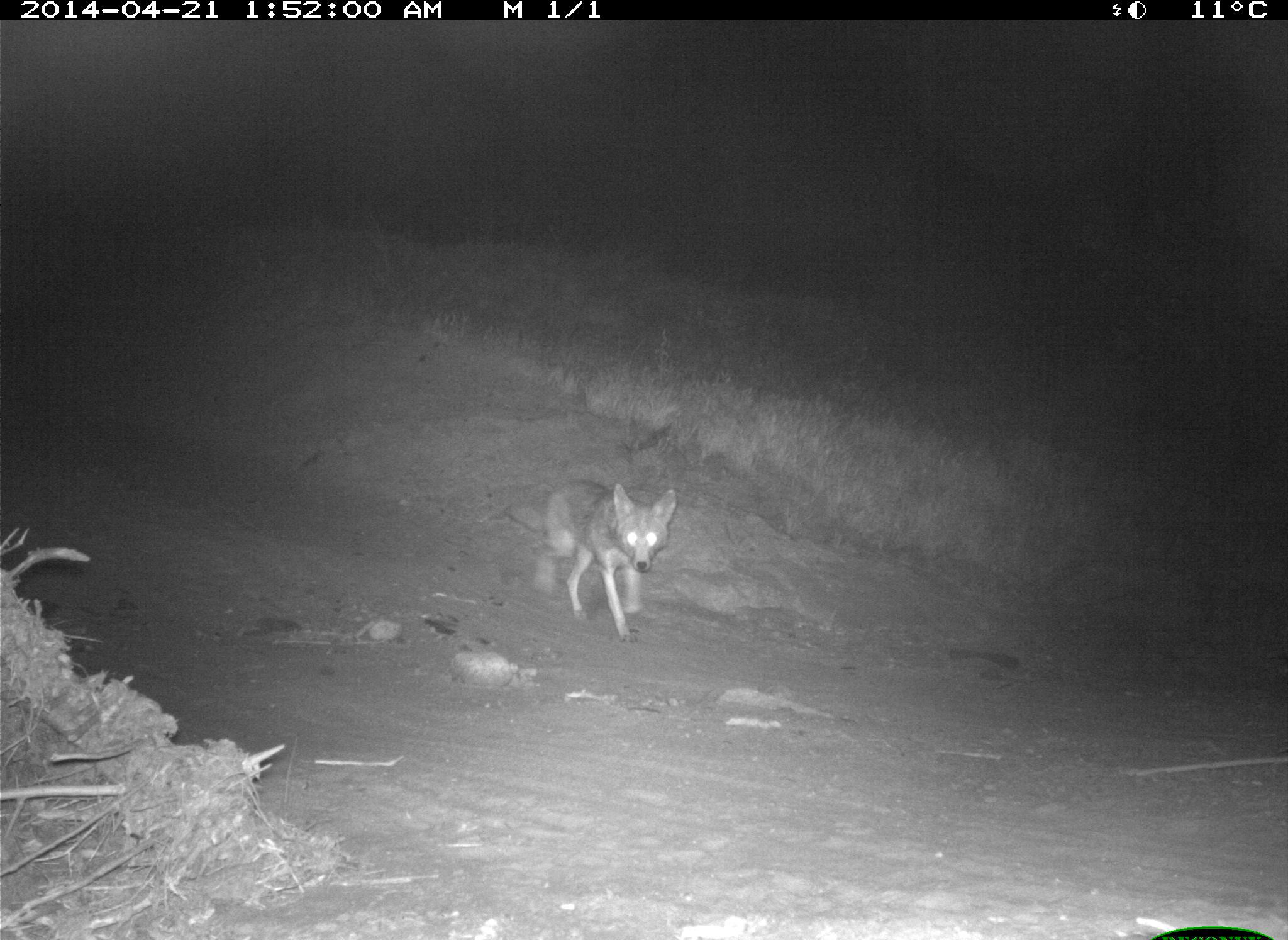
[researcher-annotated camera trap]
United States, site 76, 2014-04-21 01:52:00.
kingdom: Animalia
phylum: Chordata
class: Mammalia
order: Carnivora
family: Canidae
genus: Canis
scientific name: Canis latrans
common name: coyote